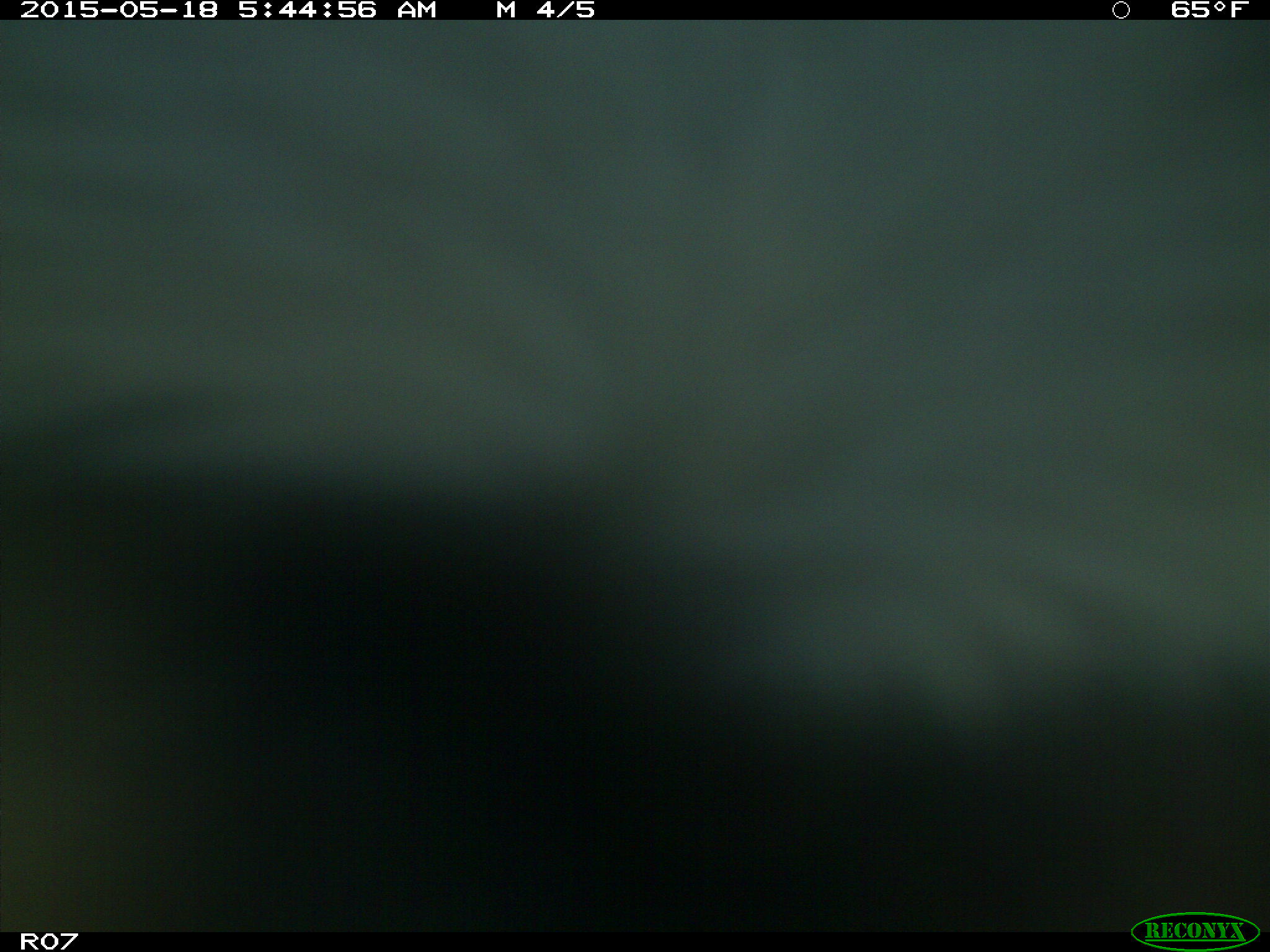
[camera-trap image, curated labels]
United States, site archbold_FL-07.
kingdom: Animalia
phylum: Chordata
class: Mammalia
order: Artiodactyla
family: Bovidae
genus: Bos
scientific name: Bos taurus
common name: domestic cow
Bos taurus (domestic cow).